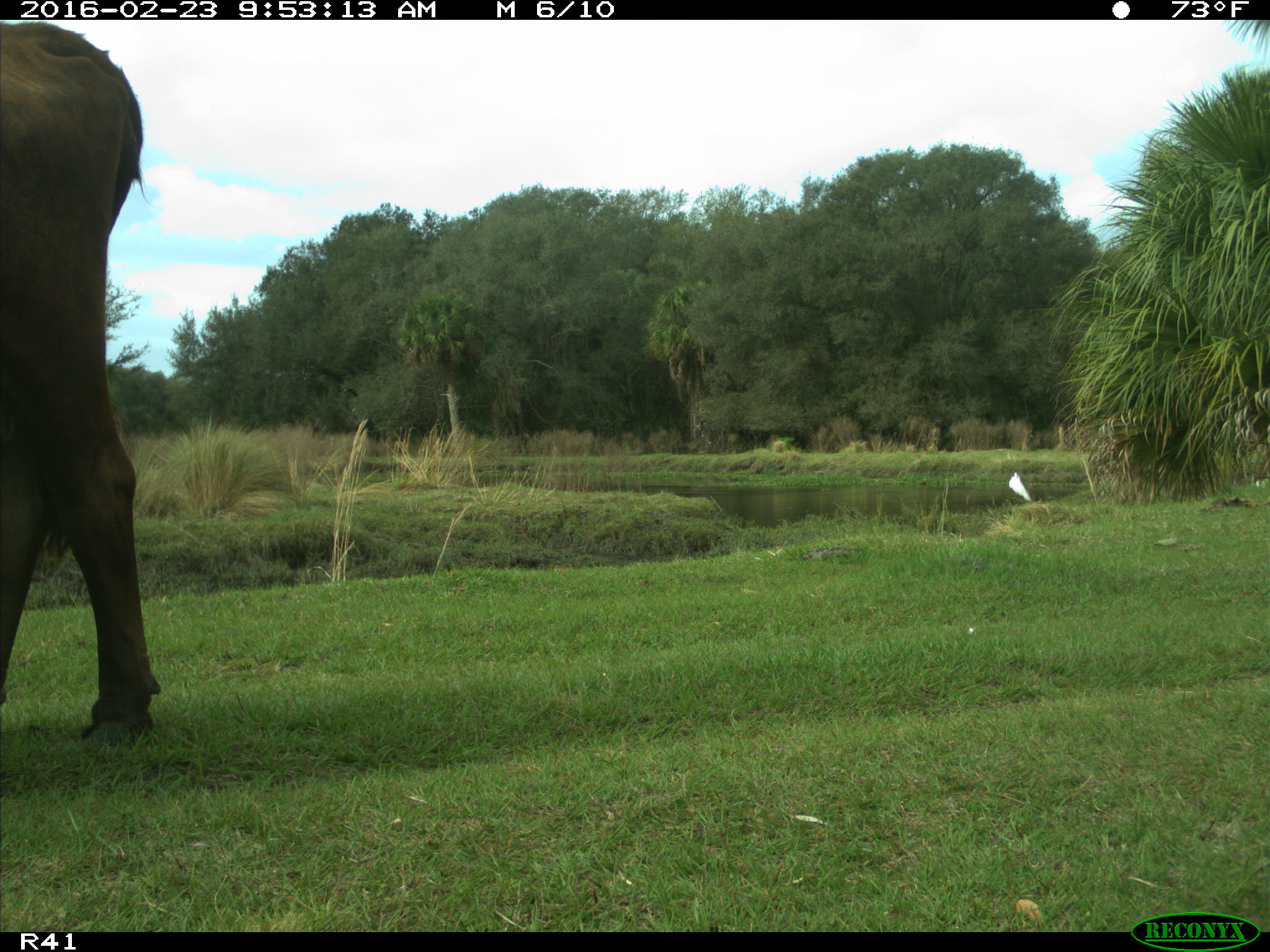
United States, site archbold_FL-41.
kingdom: Animalia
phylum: Chordata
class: Mammalia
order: Artiodactyla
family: Bovidae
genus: Bos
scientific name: Bos taurus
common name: domestic cow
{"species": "Bos taurus (domestic cow)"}